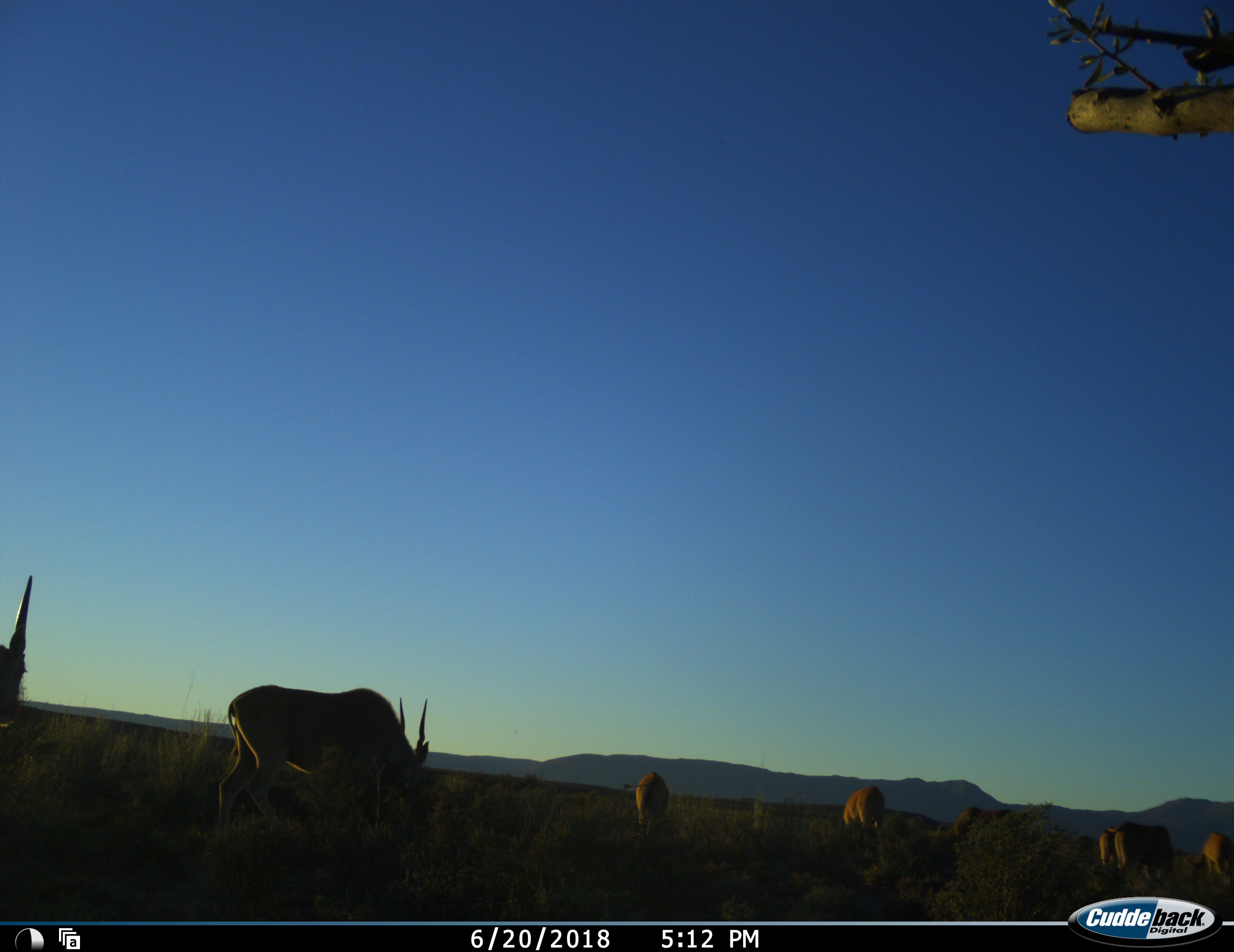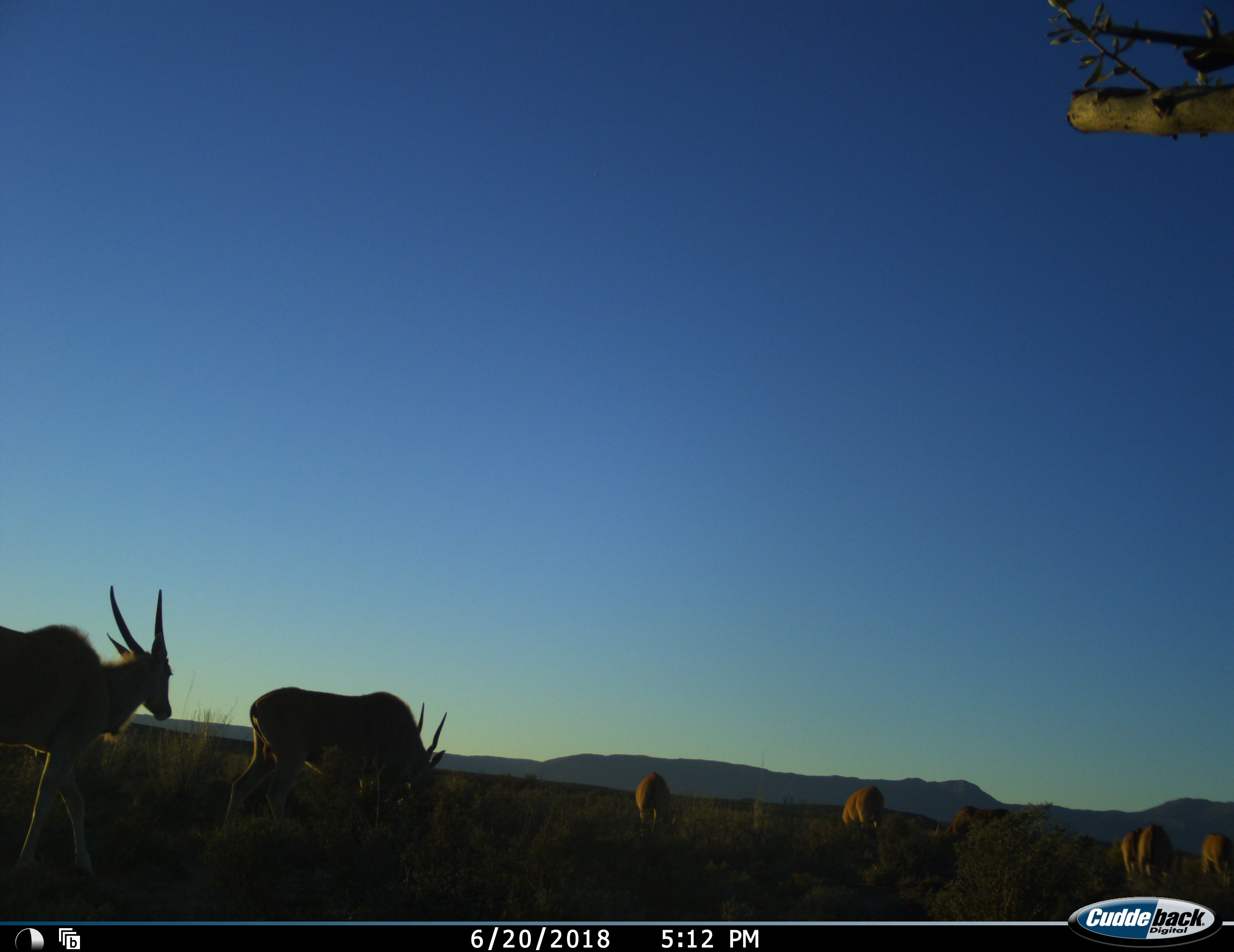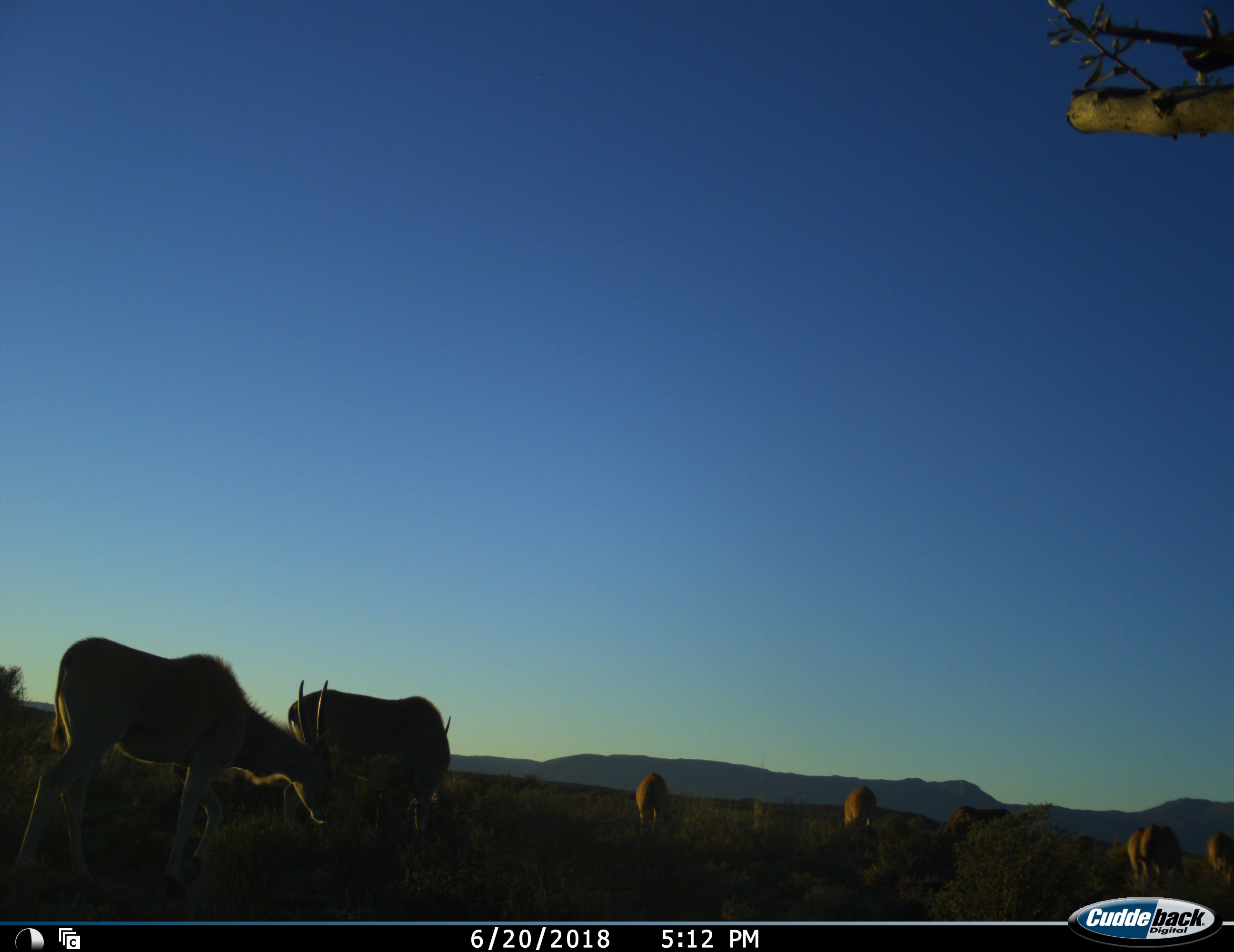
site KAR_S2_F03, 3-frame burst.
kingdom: Animalia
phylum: Chordata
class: Mammalia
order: Artiodactyla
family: Bovidae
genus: Tragelaphus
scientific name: Tragelaphus oryx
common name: eland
Eland (Tragelaphus oryx), count 7. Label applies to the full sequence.